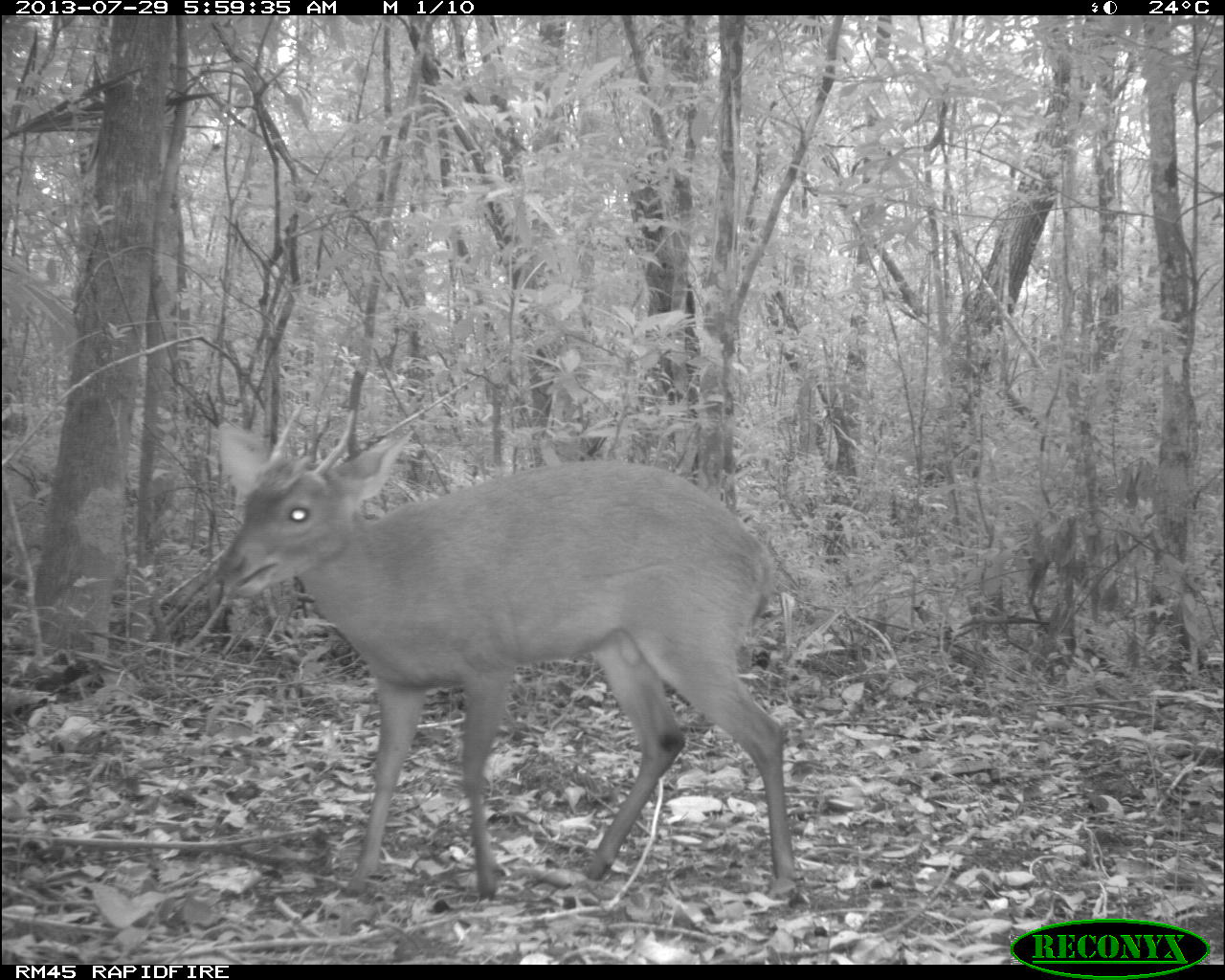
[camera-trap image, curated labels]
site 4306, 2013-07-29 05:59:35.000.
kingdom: Animalia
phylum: Chordata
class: Mammalia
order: Artiodactyla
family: Cervidae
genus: Mazama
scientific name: Mazama temama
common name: central american red brocket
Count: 1.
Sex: male.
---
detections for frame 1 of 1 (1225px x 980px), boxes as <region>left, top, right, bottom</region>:
mazama temama: <region>210, 414, 798, 900</region>